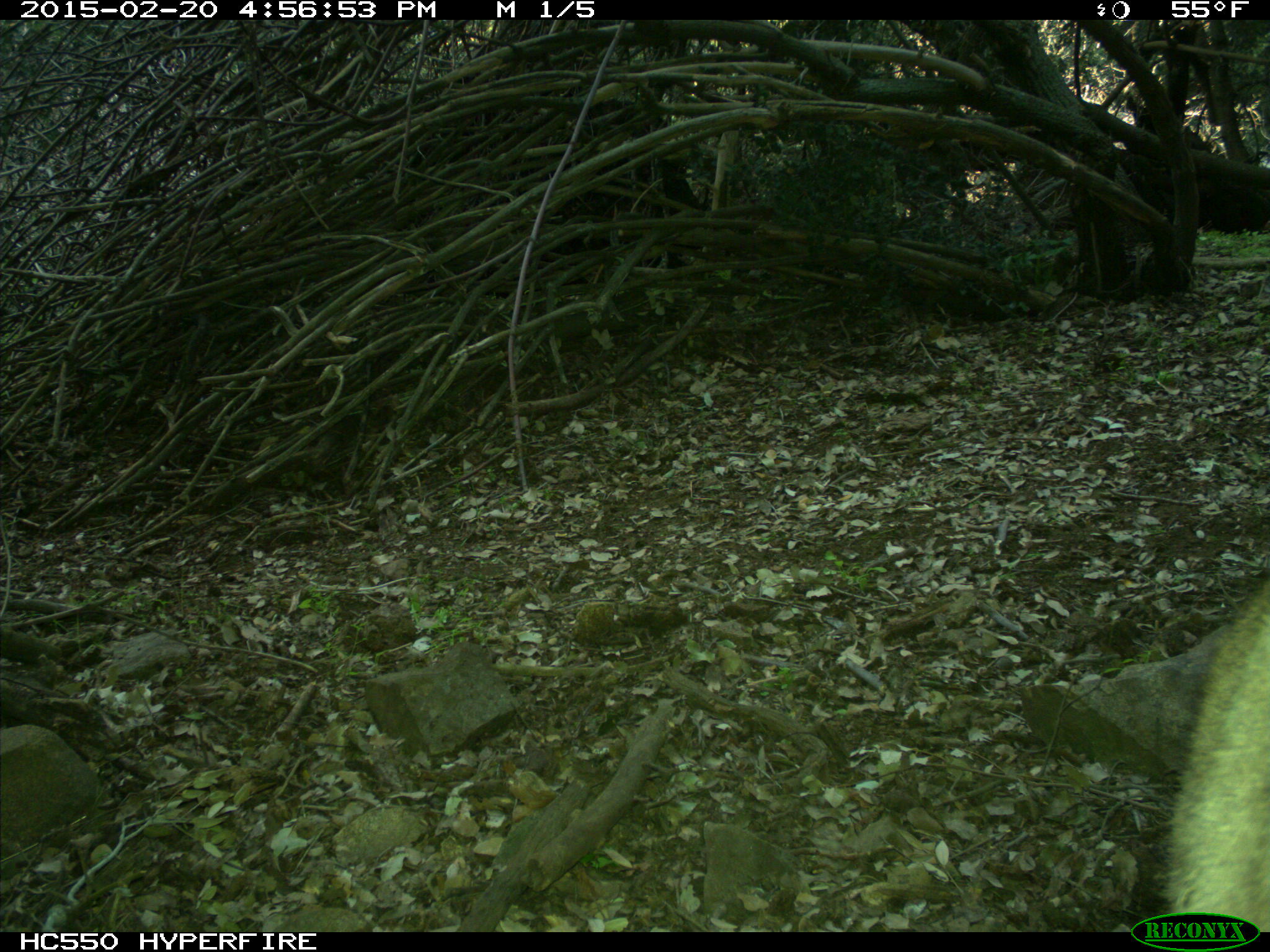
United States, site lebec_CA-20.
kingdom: Animalia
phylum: Chordata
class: Mammalia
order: Carnivora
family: Felidae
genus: Puma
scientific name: Puma concolor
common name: mountain lion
Puma concolor (mountain lion).